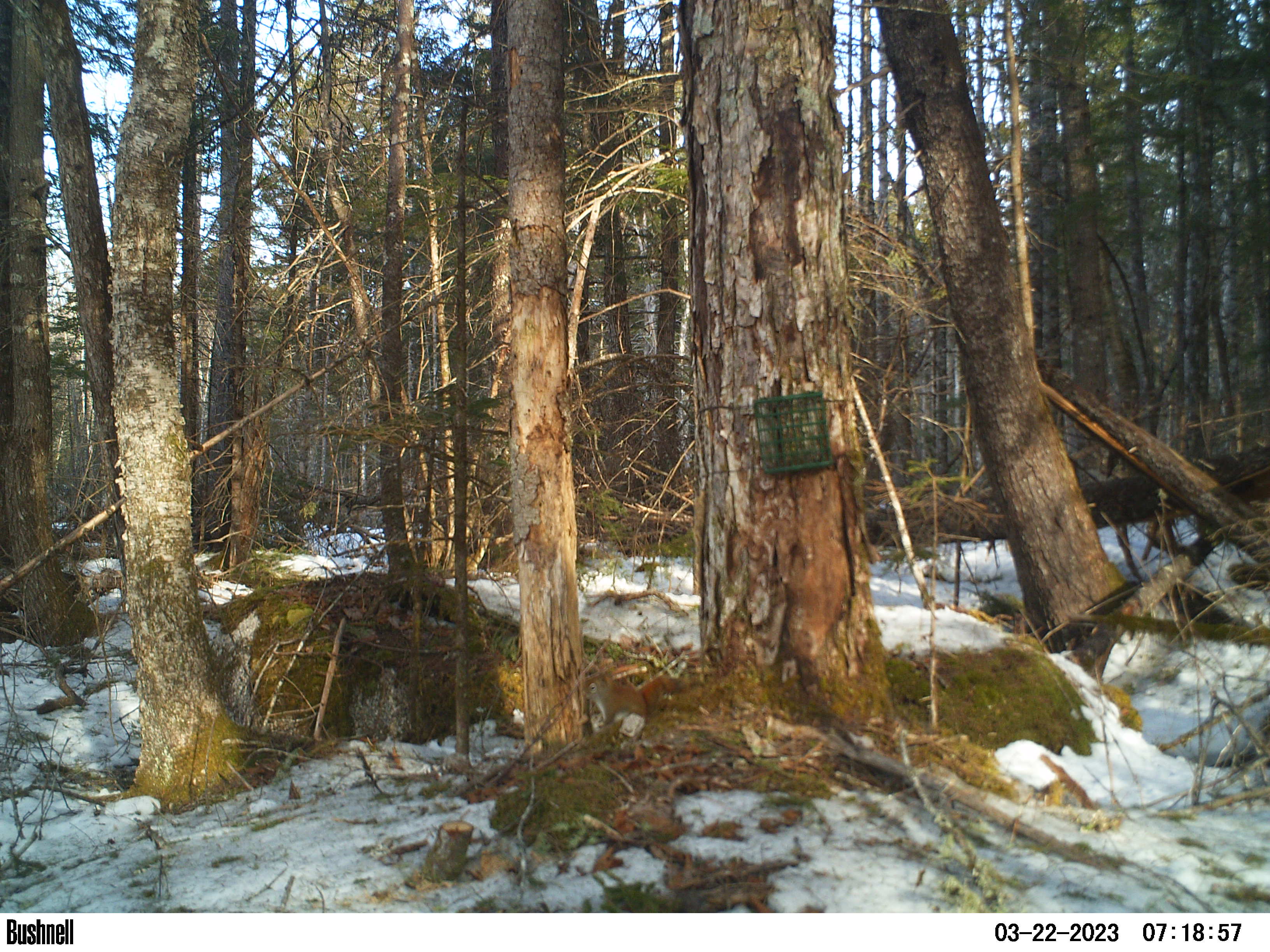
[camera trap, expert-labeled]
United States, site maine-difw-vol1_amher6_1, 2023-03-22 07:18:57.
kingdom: Animalia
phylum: Chordata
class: Mammalia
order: Rodentia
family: Sciuridae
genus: Tamiasciurus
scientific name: Tamiasciurus hudsonicus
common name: red squirrel